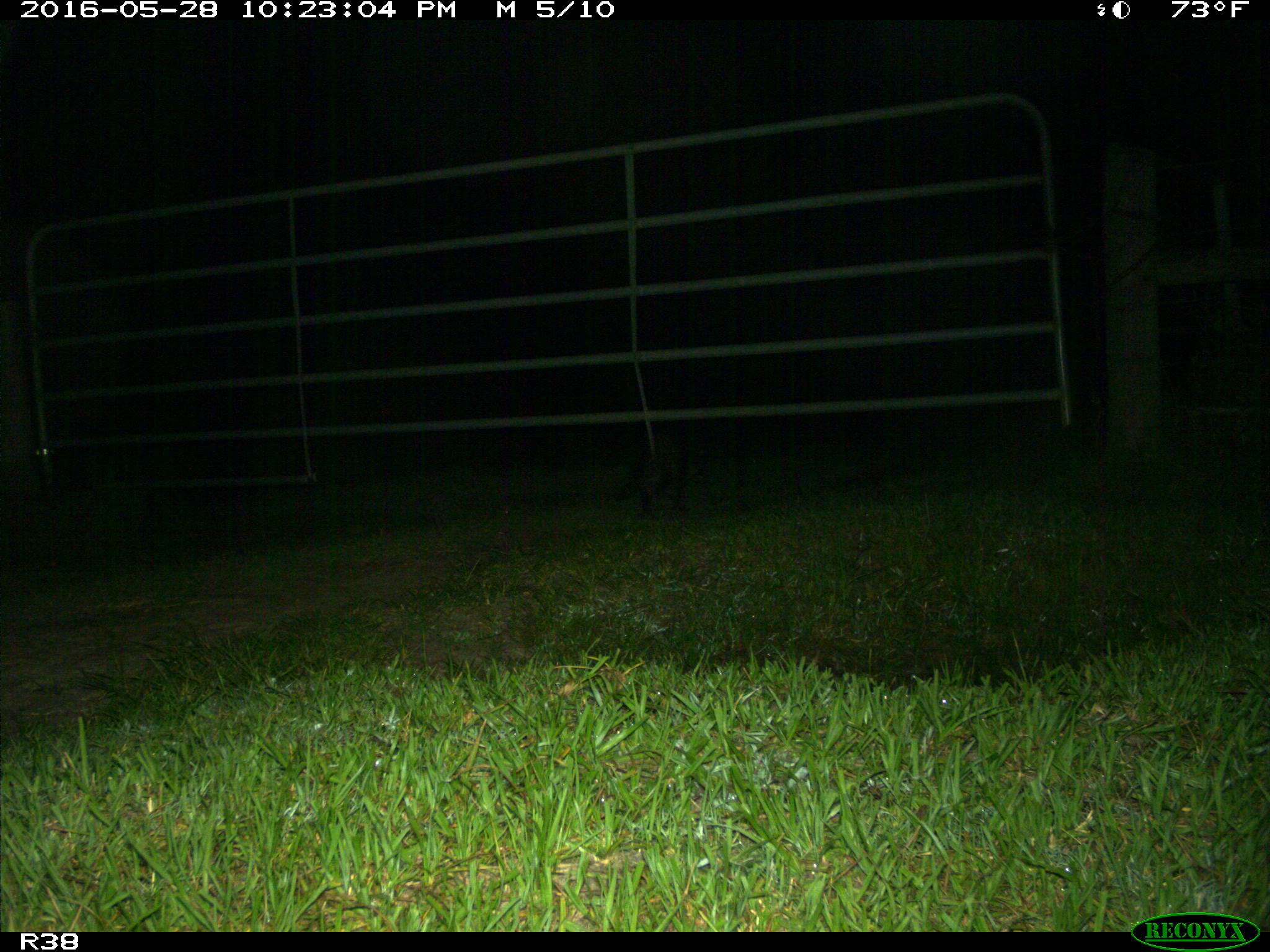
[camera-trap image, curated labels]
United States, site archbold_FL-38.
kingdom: Animalia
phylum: Chordata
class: Mammalia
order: Carnivora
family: Procyonidae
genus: Procyon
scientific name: Procyon lotor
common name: common raccoon